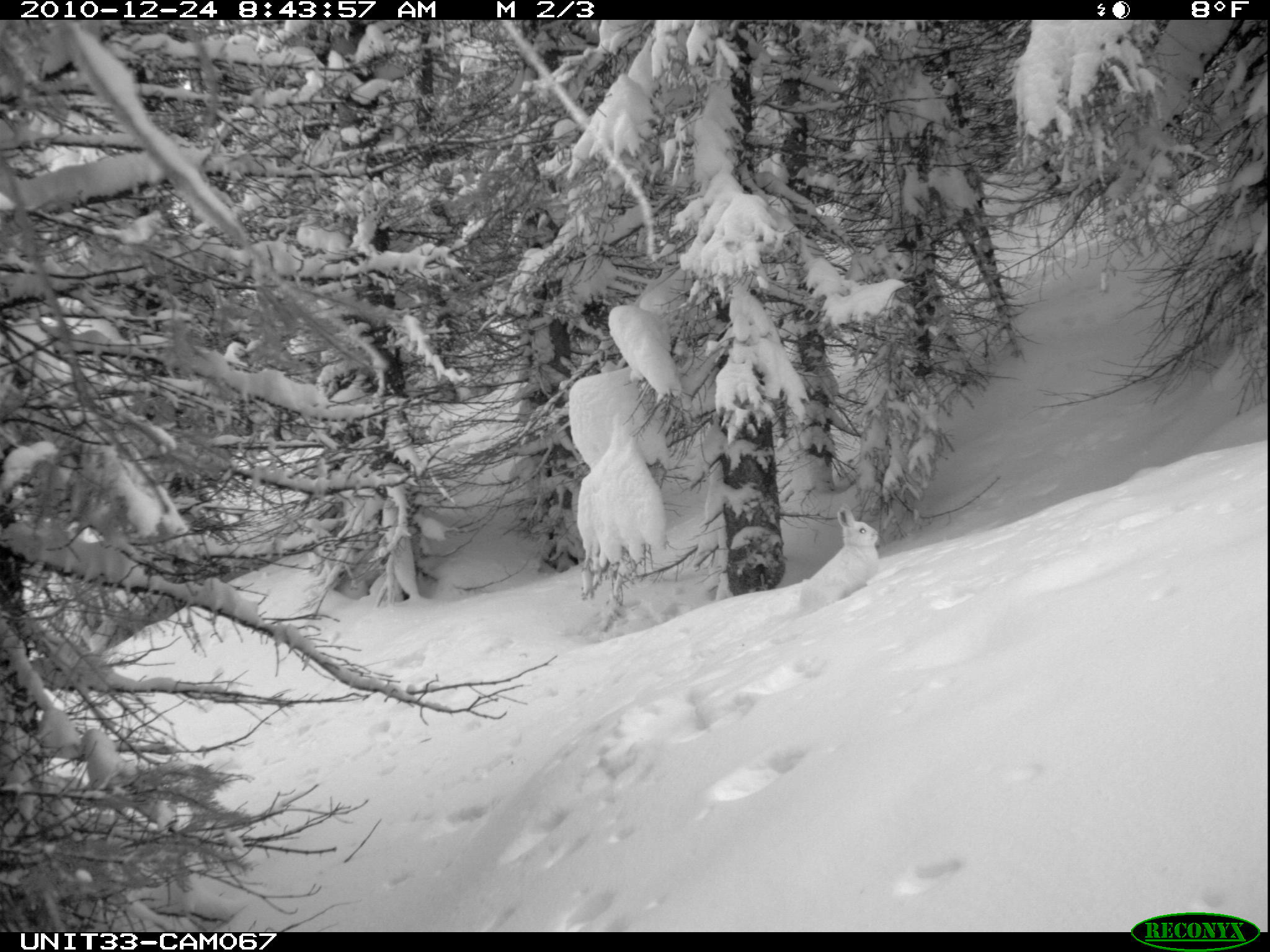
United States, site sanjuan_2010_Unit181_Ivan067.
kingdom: Animalia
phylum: Chordata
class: Mammalia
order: Lagomorpha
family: Leporidae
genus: Lepus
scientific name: Lepus americanus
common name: snowshoe hare